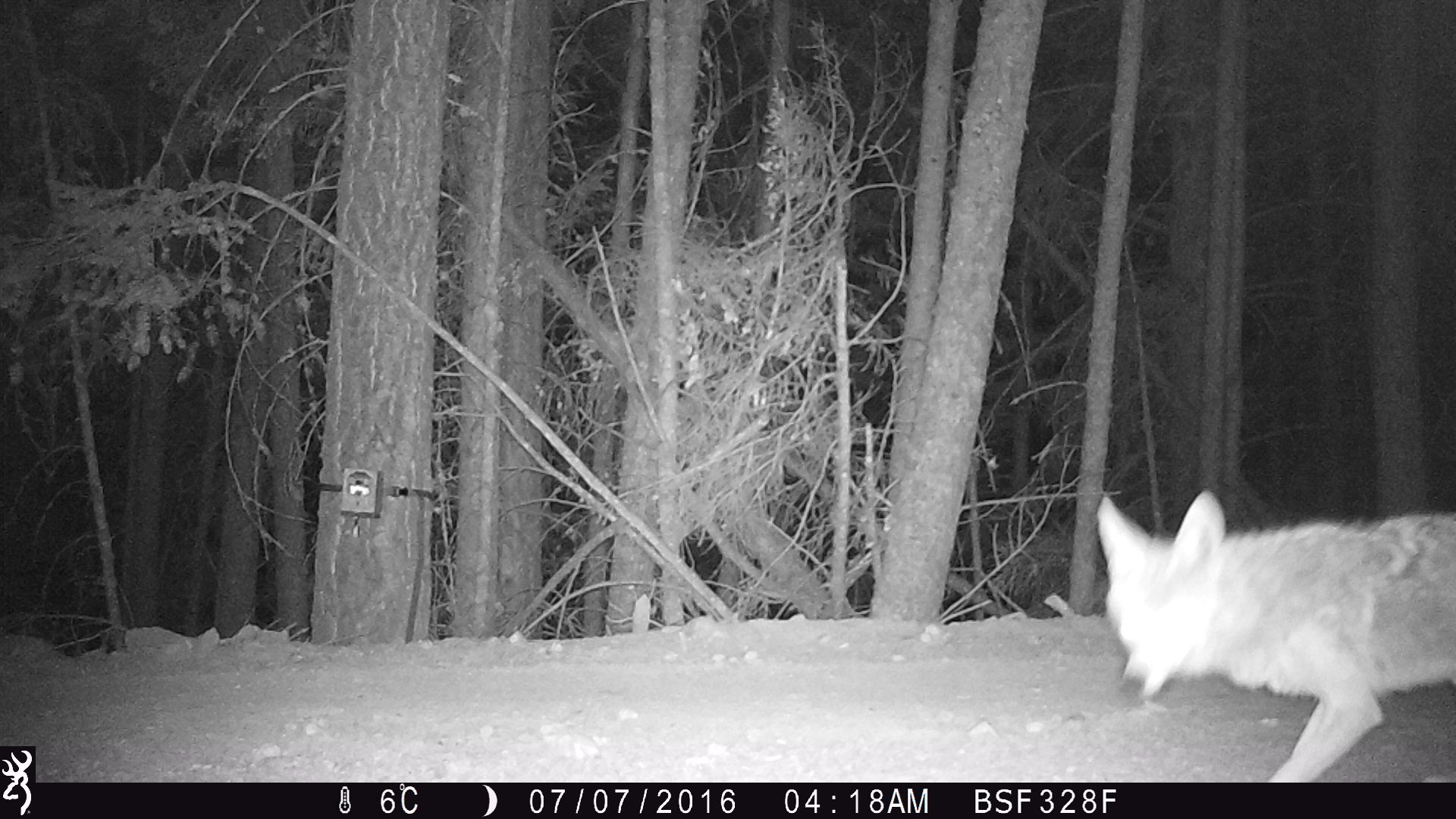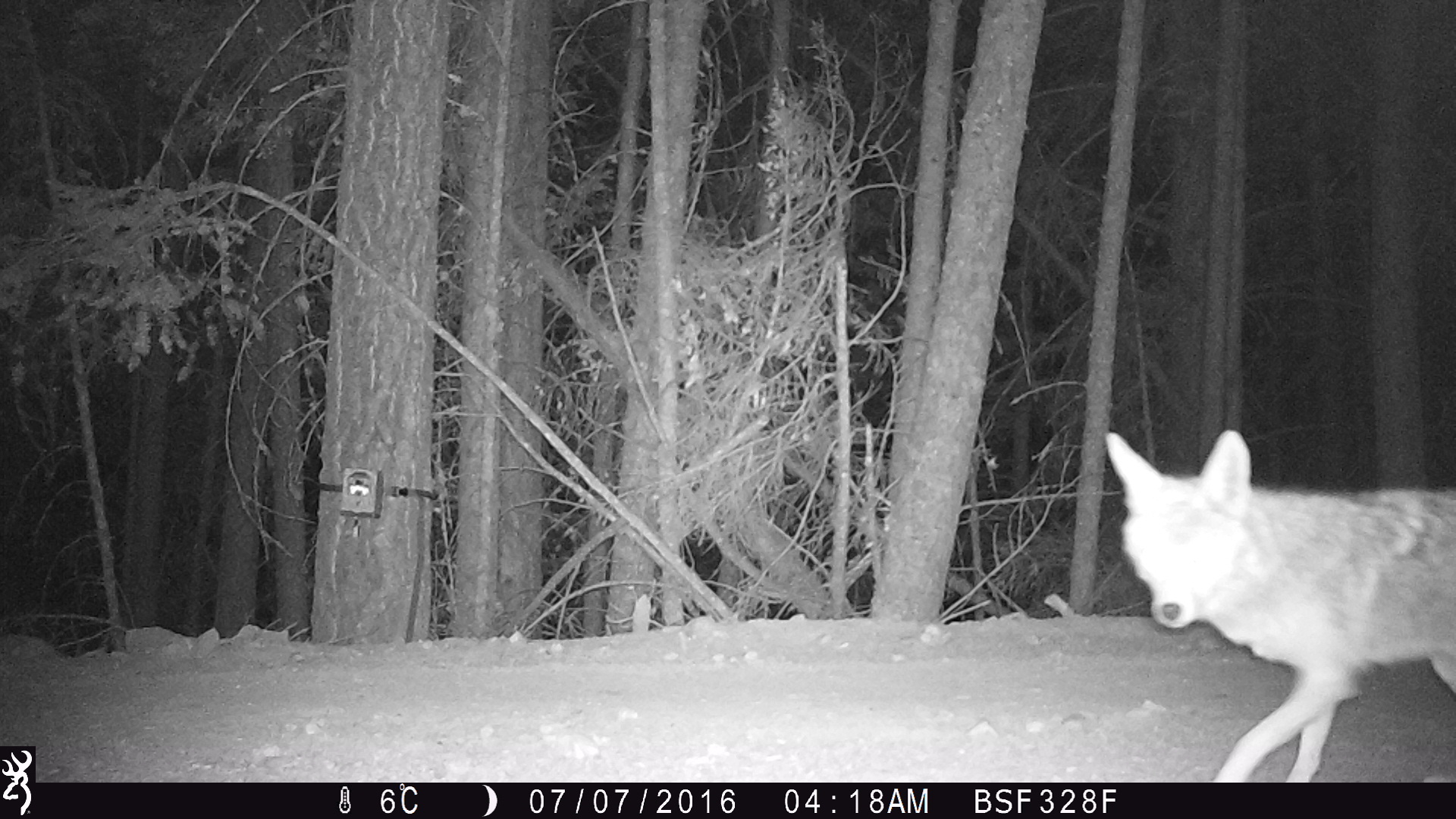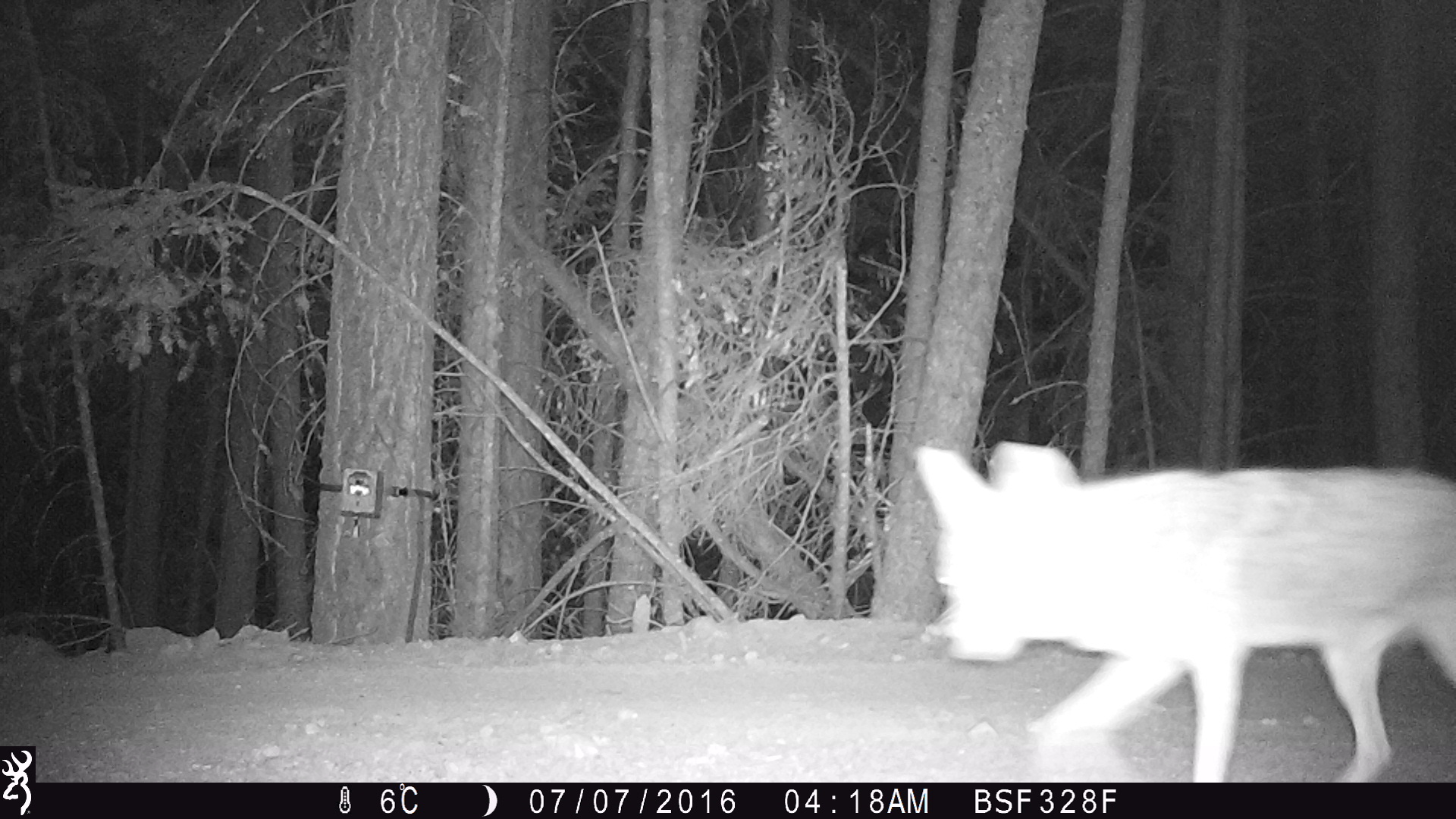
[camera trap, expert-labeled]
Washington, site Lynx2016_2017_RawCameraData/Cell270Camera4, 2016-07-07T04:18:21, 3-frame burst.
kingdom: Animalia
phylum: Chordata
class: Mammalia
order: Carnivora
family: Canidae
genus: Canis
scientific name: Canis latrans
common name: coyote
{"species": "Canis latrans (coyote)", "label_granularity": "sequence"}